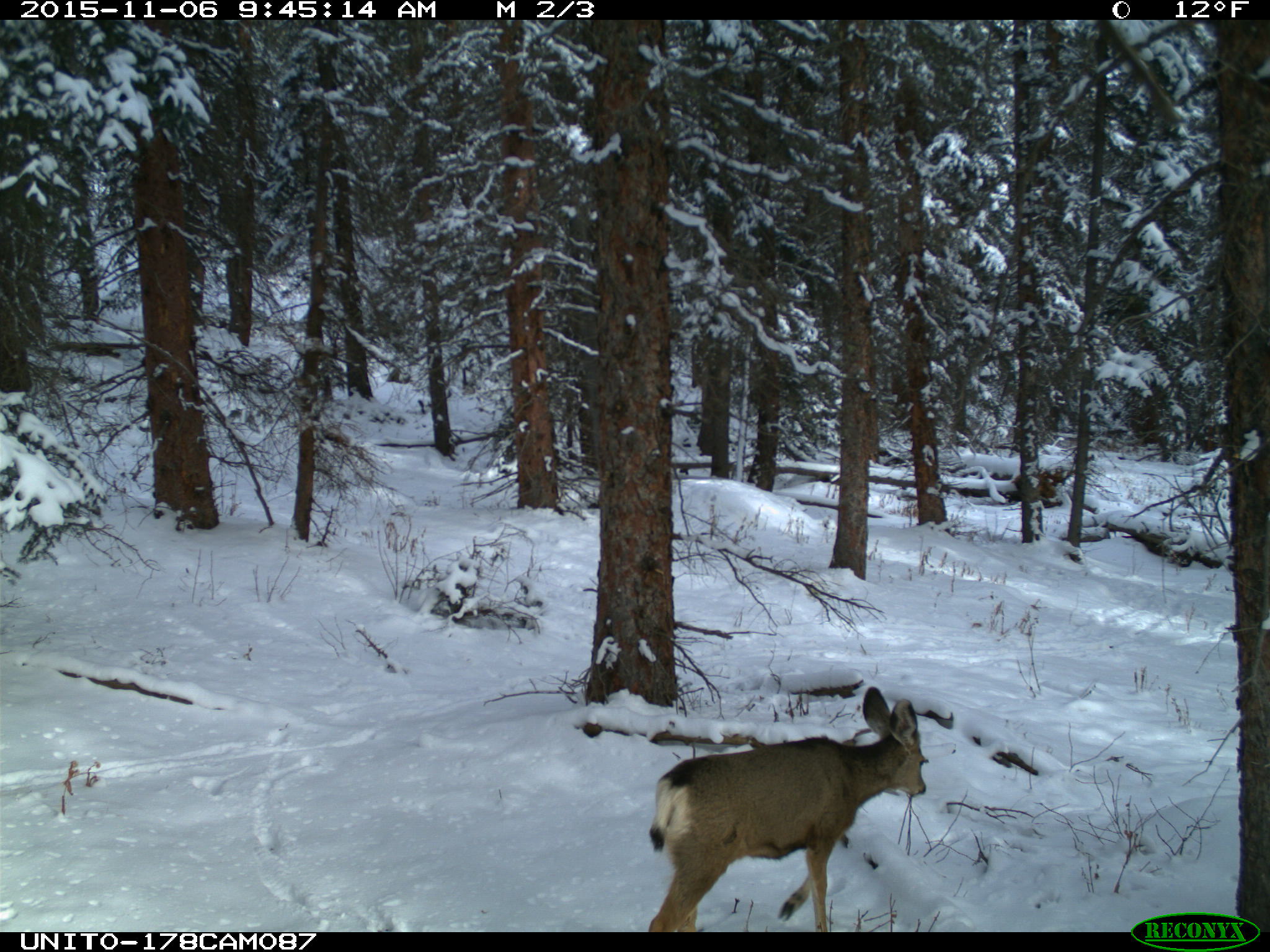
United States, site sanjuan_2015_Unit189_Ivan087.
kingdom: Animalia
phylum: Chordata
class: Mammalia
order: Artiodactyla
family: Cervidae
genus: Odocoileus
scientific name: Odocoileus hemionus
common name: mule deer